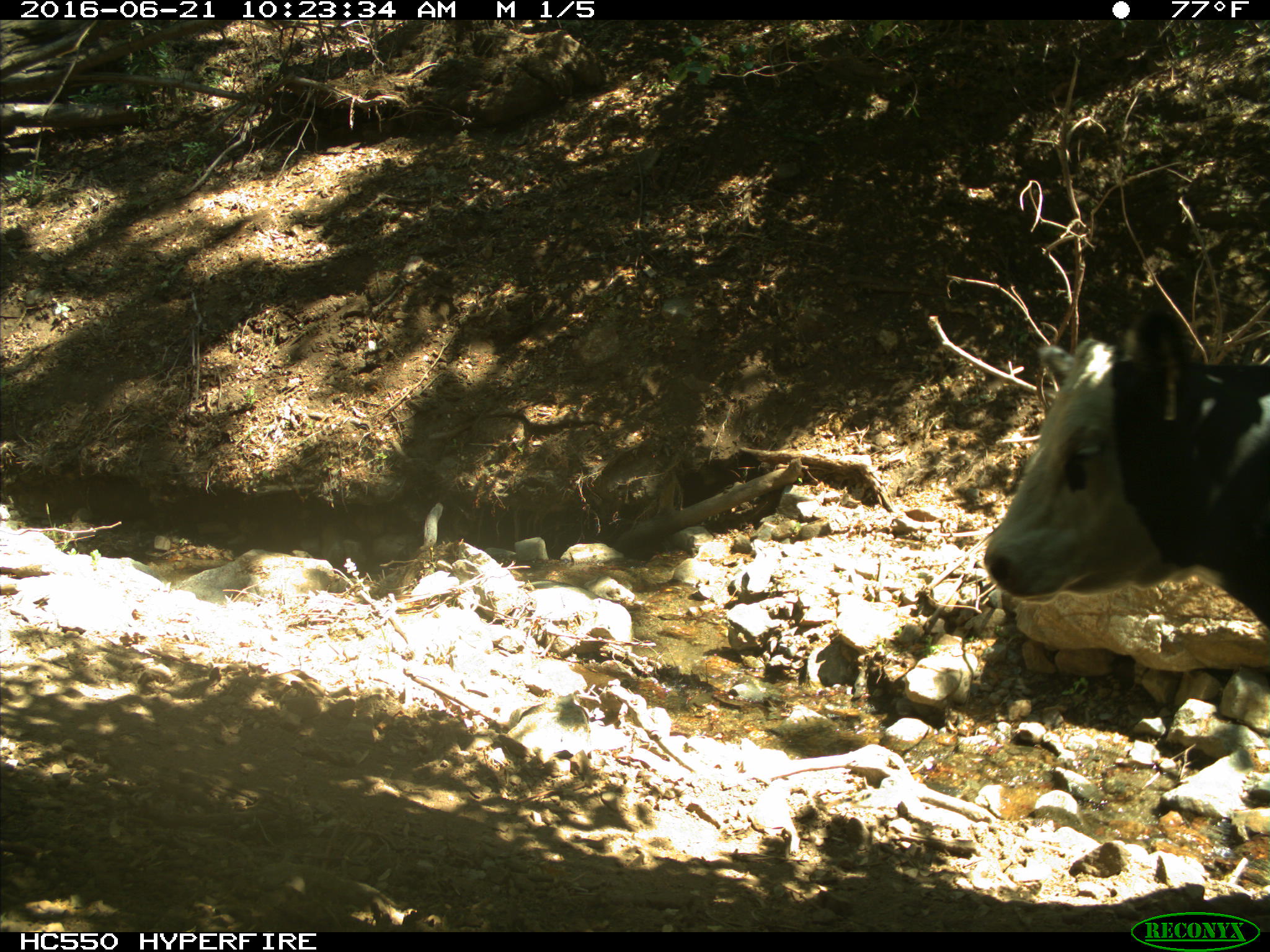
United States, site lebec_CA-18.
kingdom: Animalia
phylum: Chordata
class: Mammalia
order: Artiodactyla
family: Bovidae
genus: Bos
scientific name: Bos taurus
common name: domestic cow